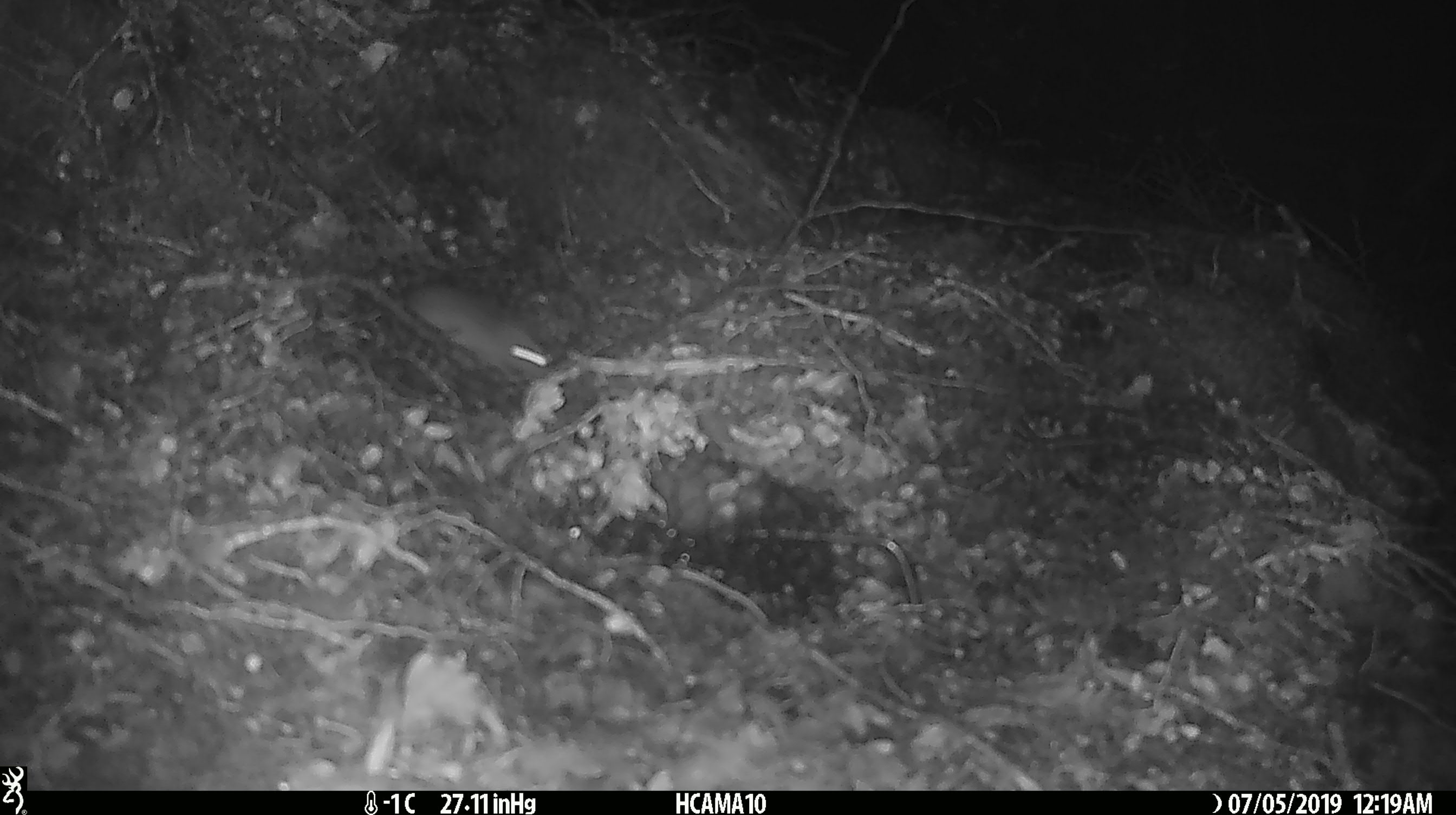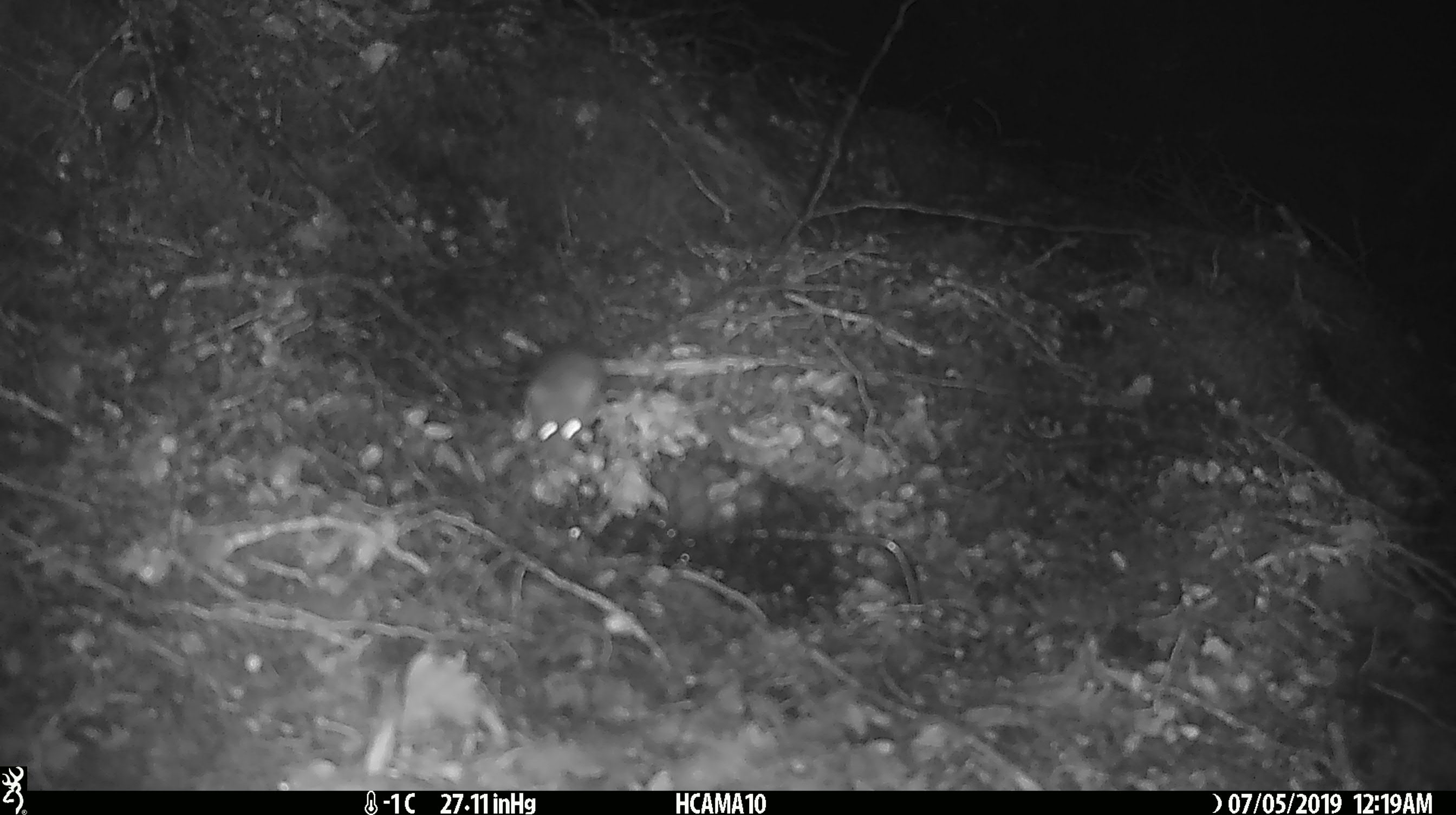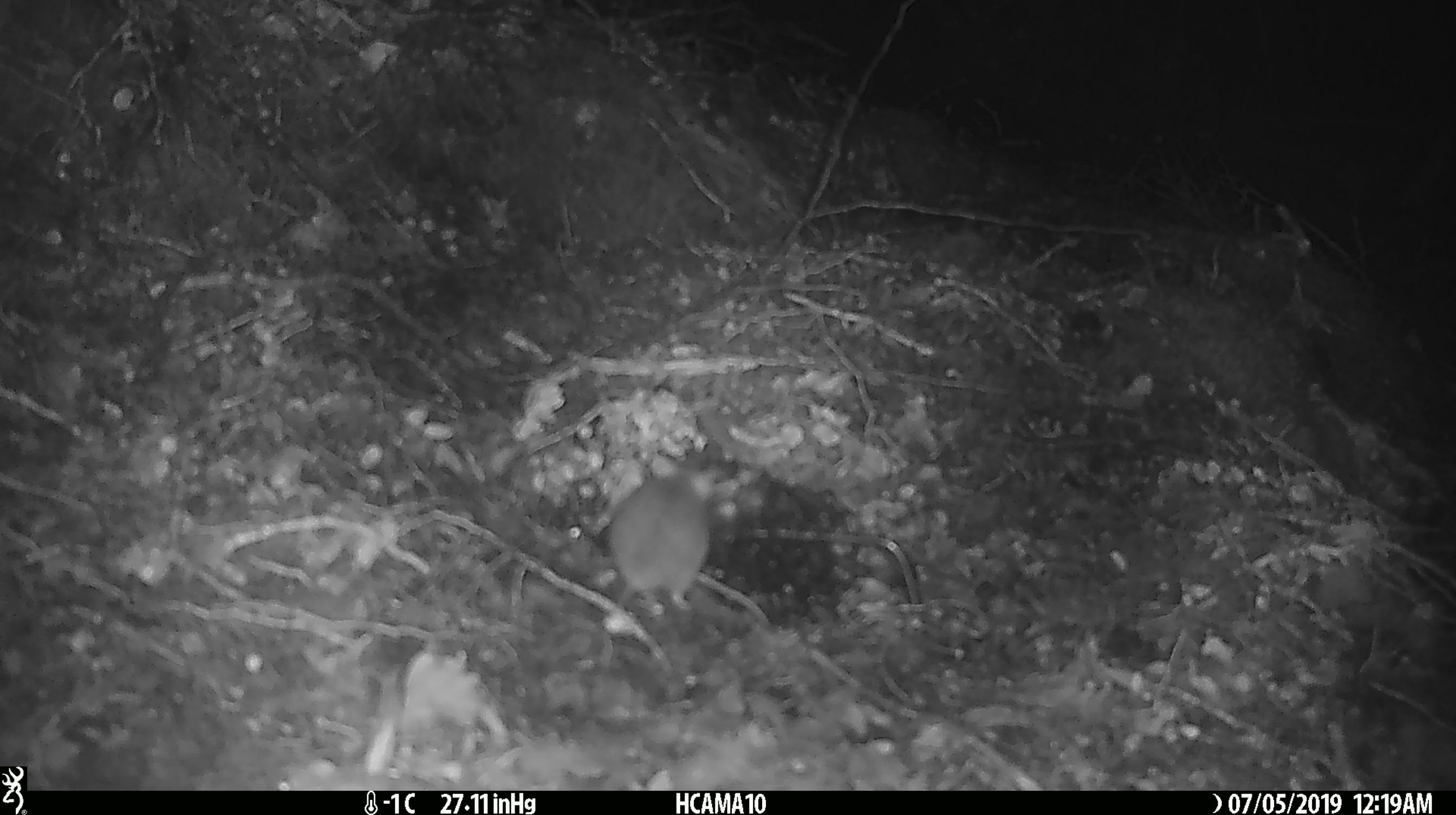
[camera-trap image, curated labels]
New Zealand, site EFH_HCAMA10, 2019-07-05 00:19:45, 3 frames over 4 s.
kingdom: Animalia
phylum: Chordata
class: Mammalia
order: Rodentia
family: Muridae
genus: Mus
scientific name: Mus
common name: mouse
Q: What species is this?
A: Mouse (Mus).